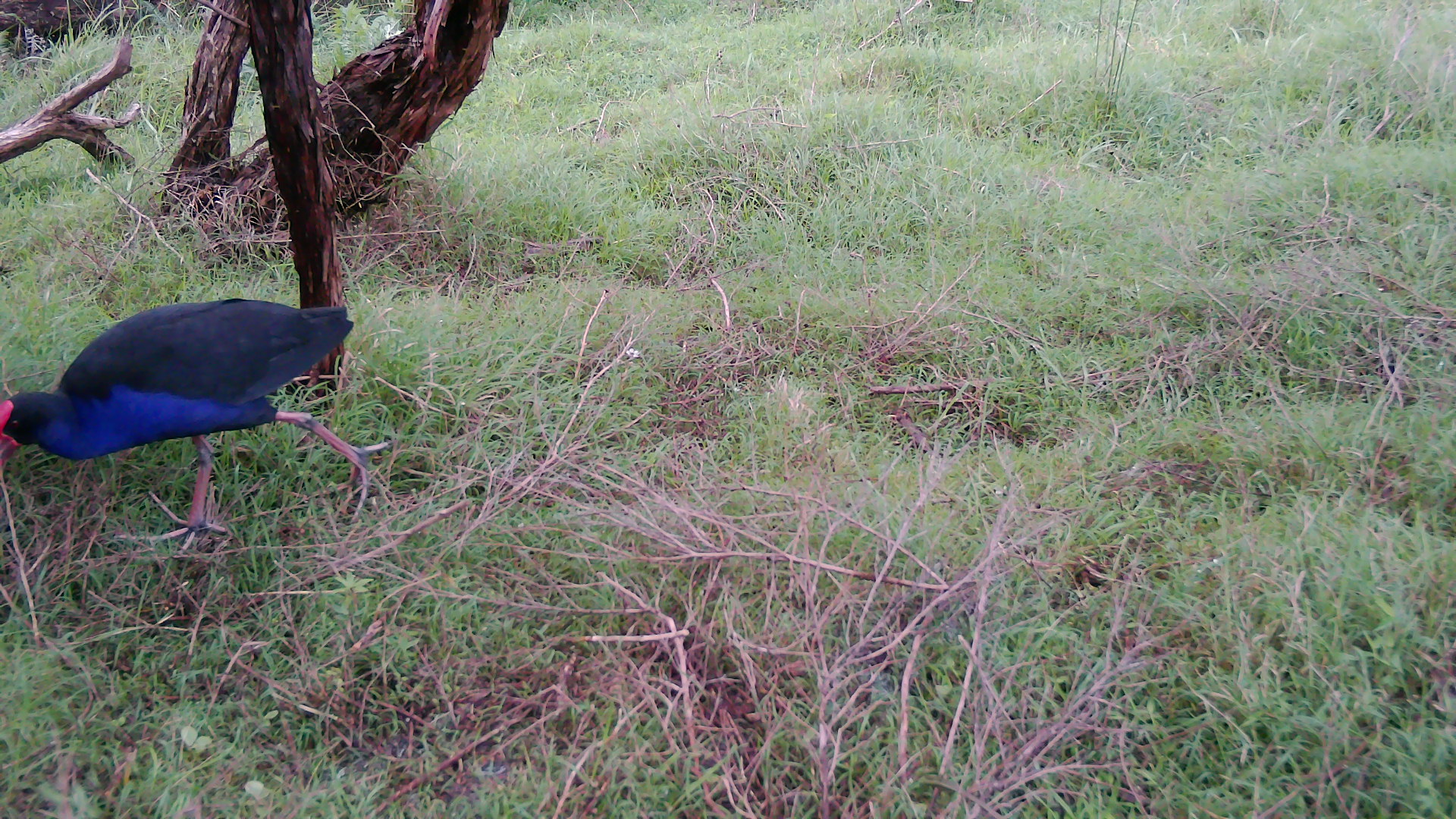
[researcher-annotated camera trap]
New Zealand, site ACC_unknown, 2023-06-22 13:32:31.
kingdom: Animalia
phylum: Chordata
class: Aves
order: Gruiformes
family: Rallidae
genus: Porphyrio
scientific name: Porphyrio melanotus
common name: australasian swamphen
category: pukeko